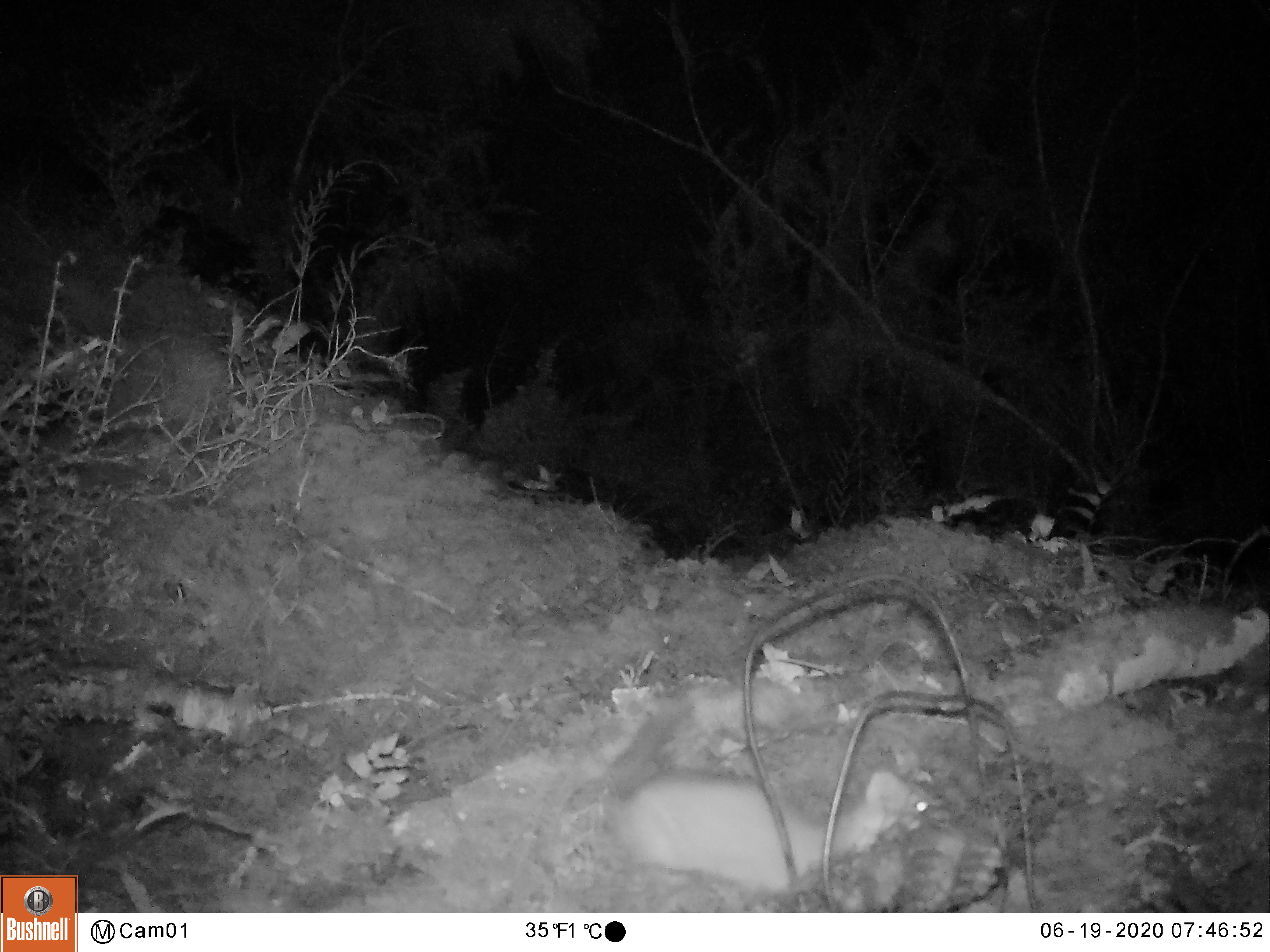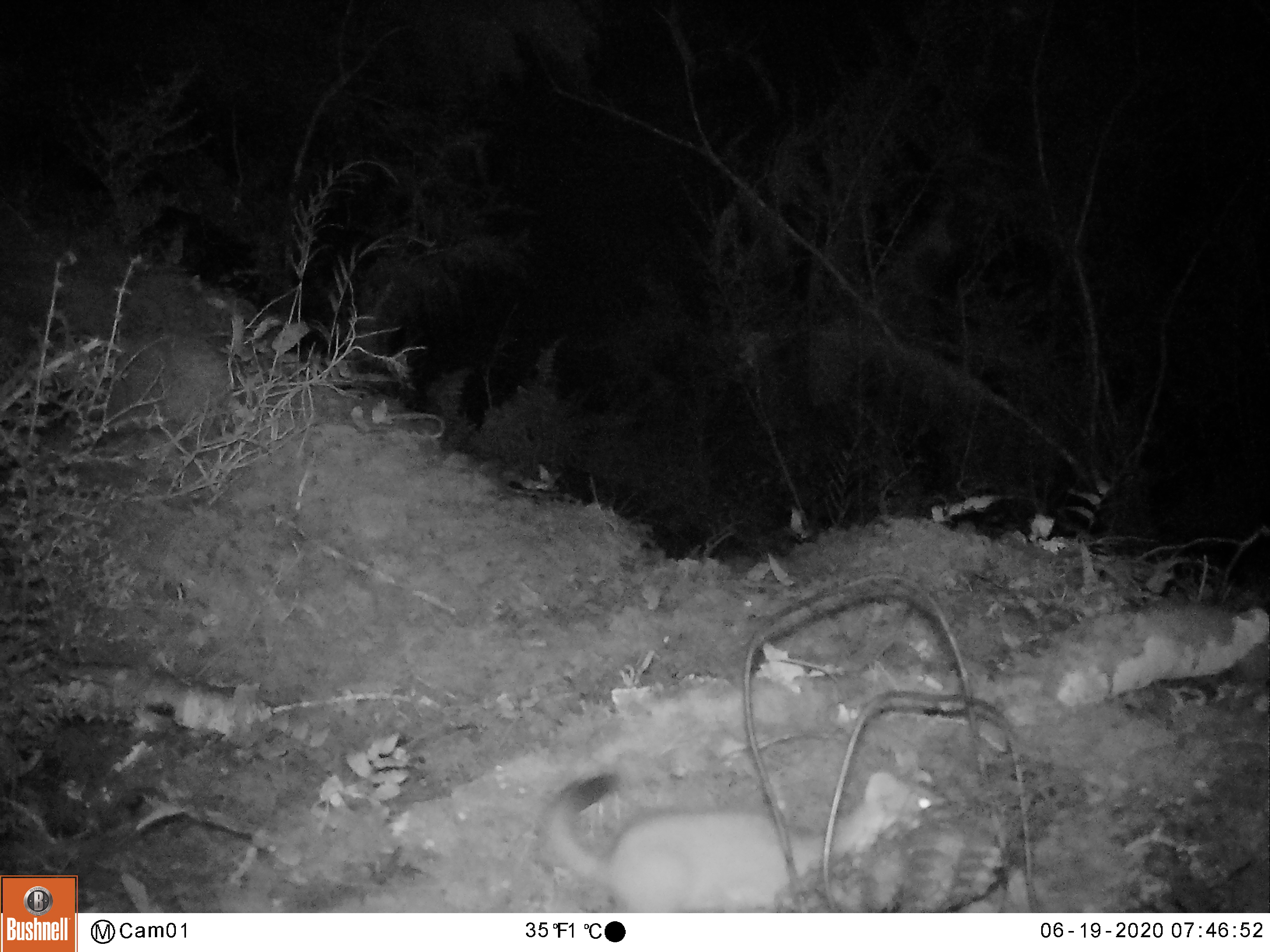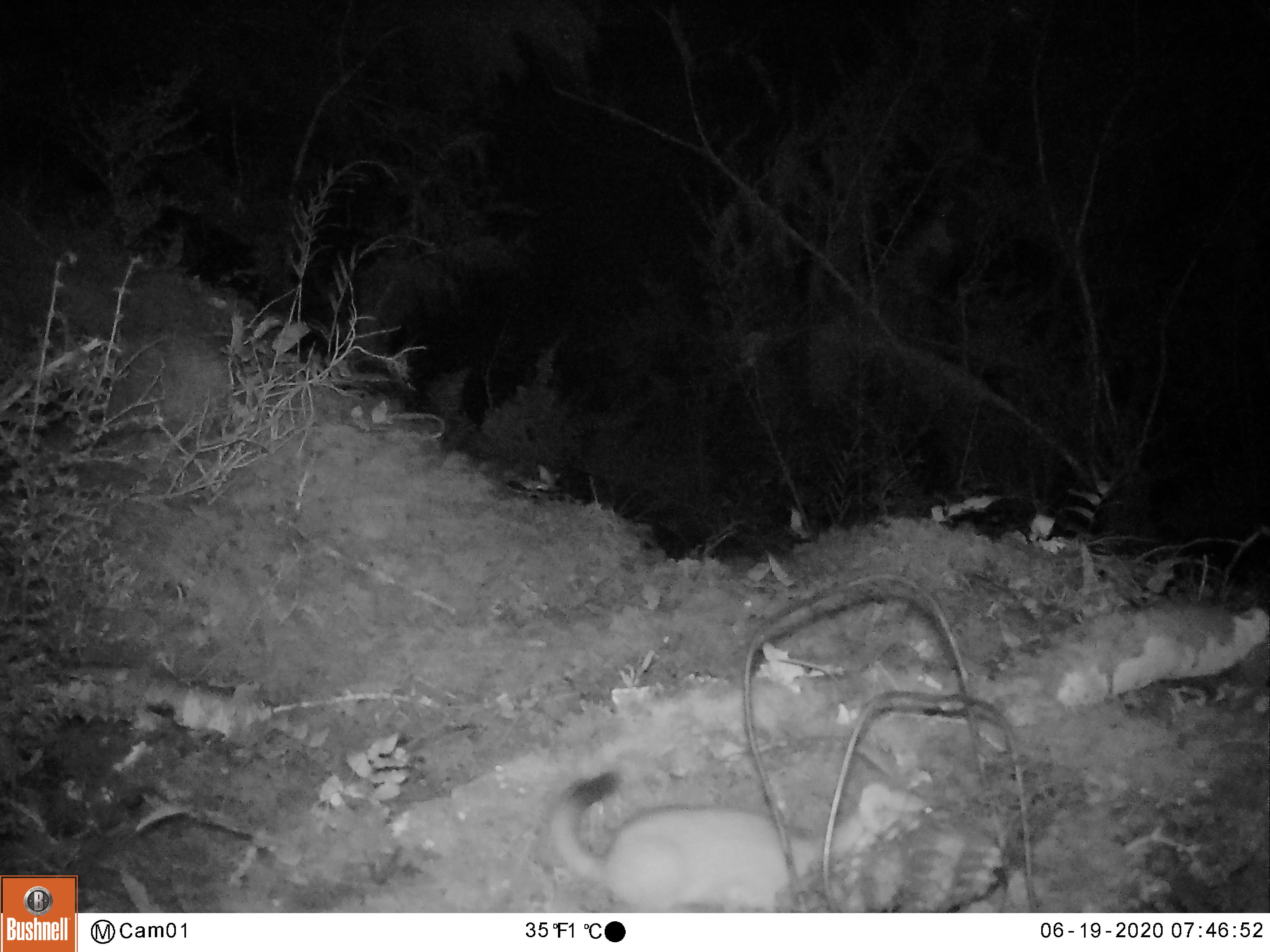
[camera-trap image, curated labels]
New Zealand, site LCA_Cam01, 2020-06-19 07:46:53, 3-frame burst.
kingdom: Animalia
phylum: Chordata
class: Mammalia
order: Carnivora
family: Mustelidae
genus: Mustela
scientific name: Mustela erminea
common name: stoat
Stoat (Mustela erminea).